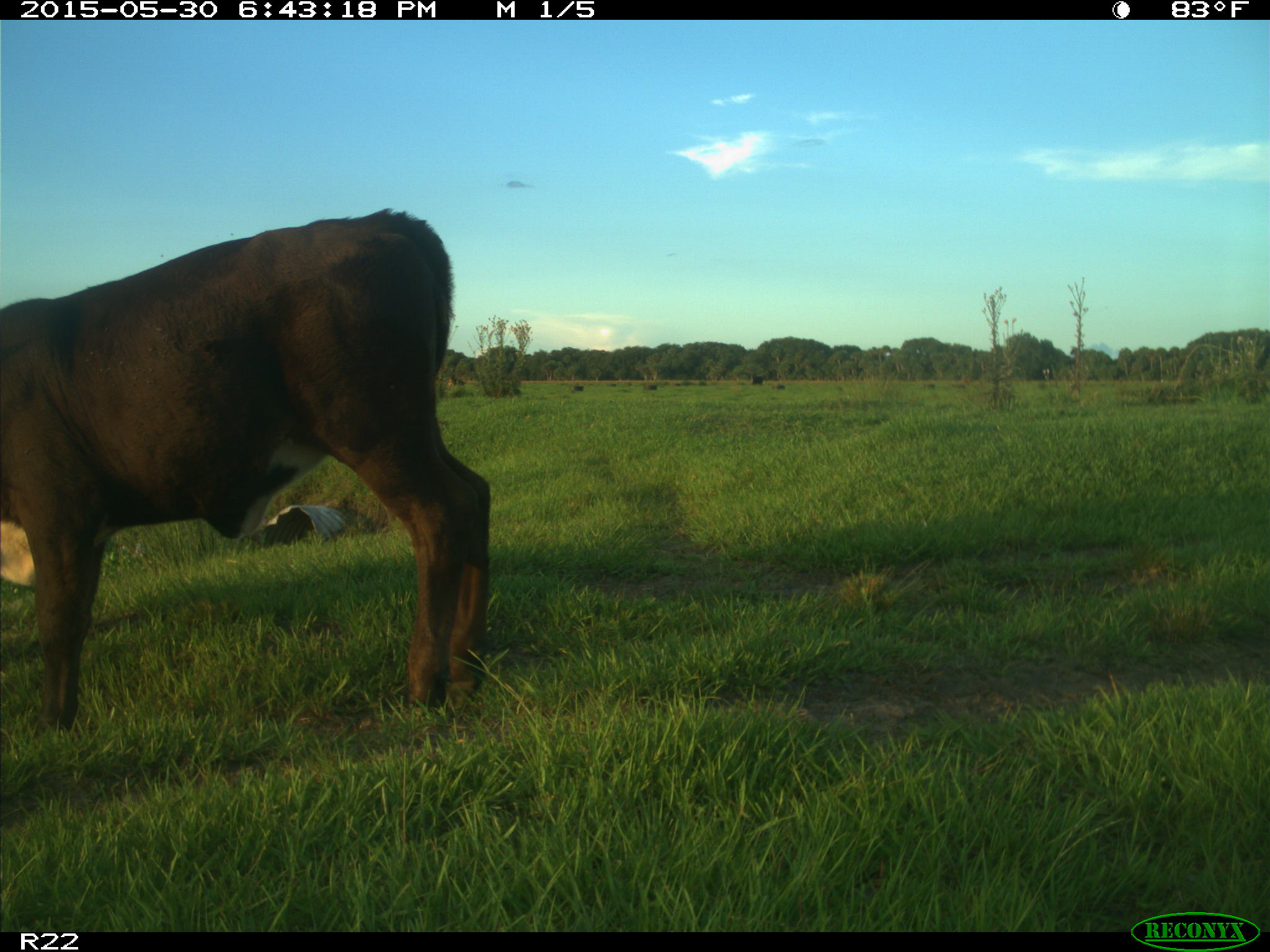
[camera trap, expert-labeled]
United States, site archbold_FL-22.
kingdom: Animalia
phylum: Chordata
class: Mammalia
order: Artiodactyla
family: Bovidae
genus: Bos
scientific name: Bos taurus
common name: domestic cow